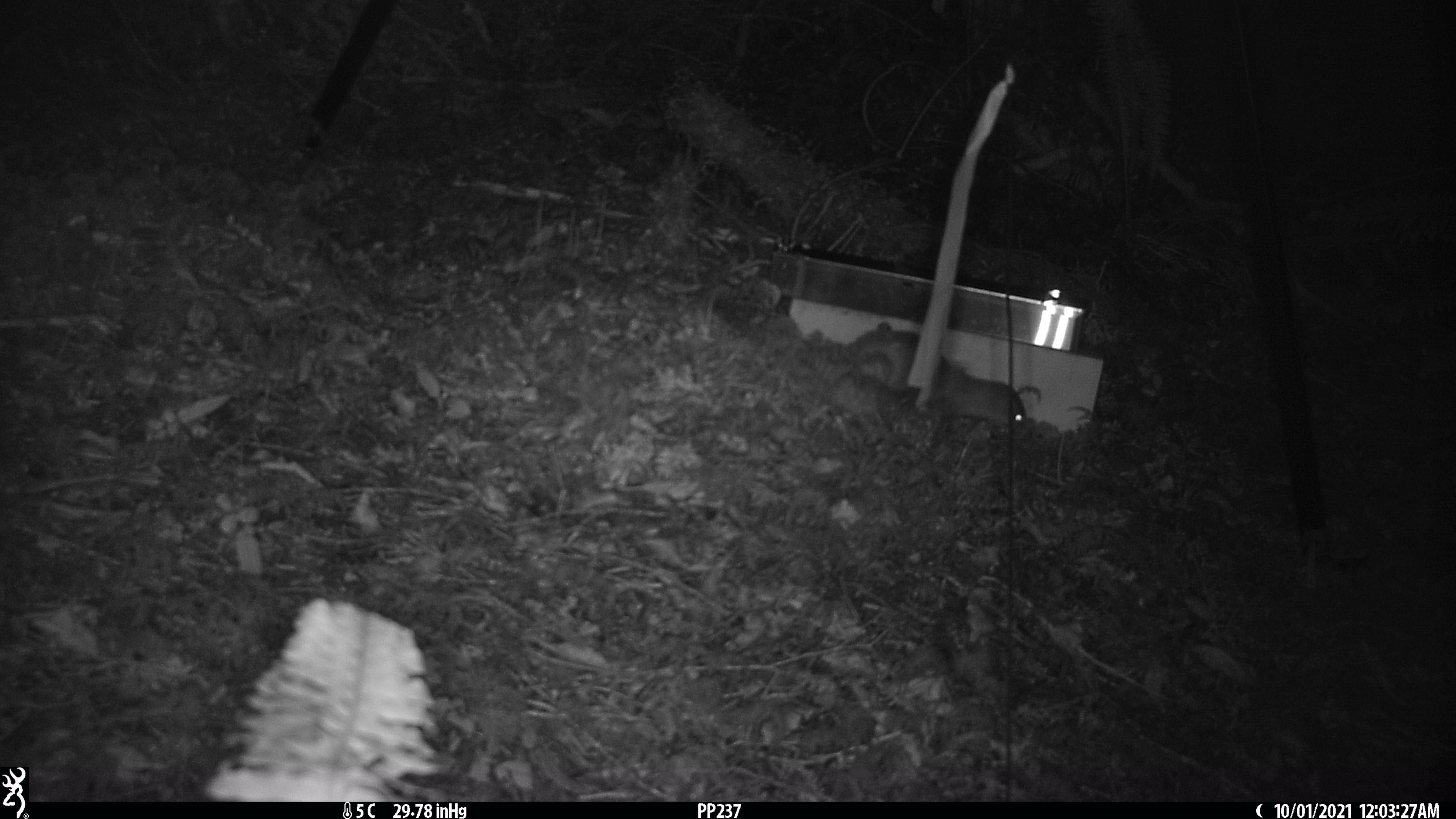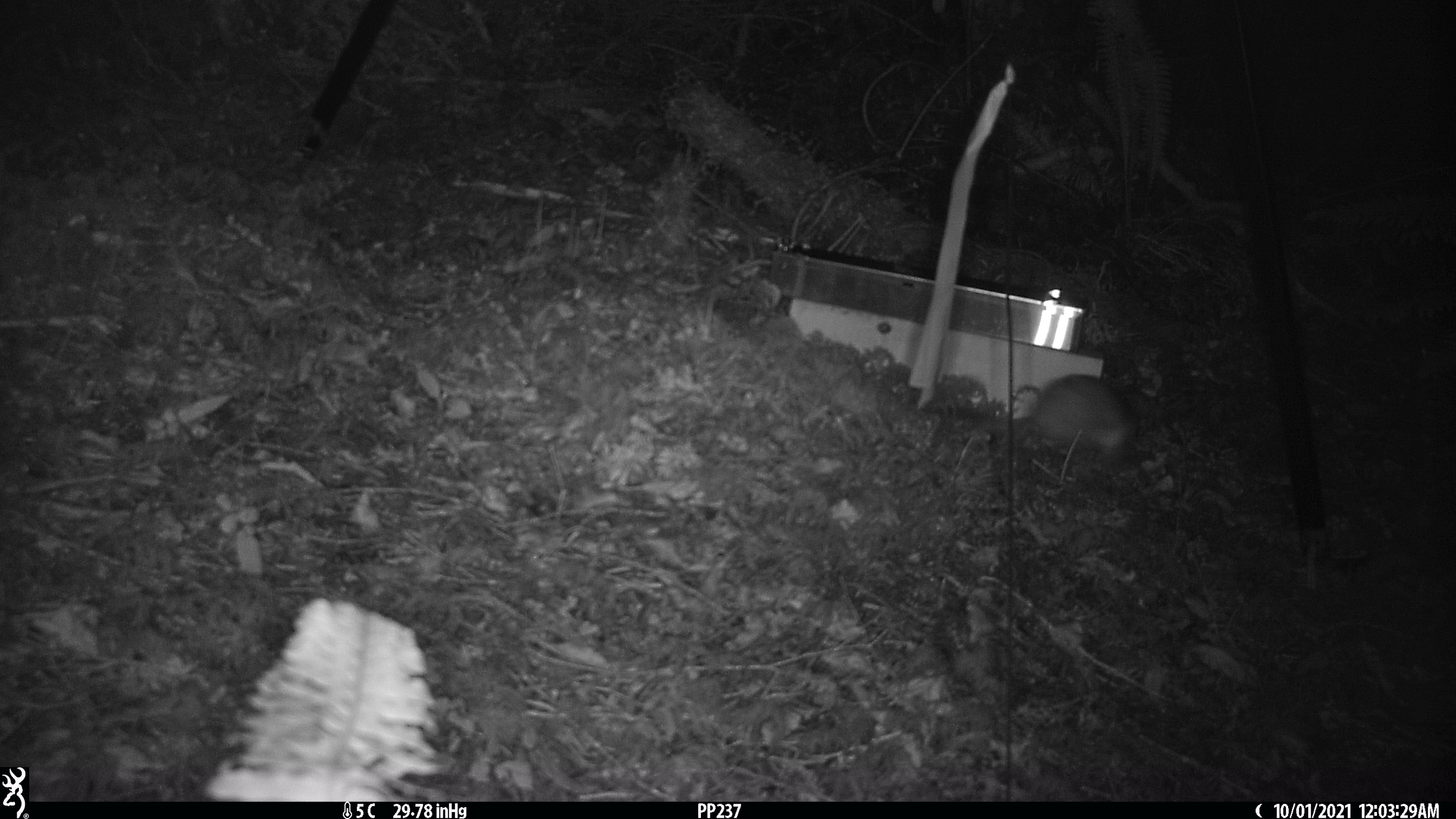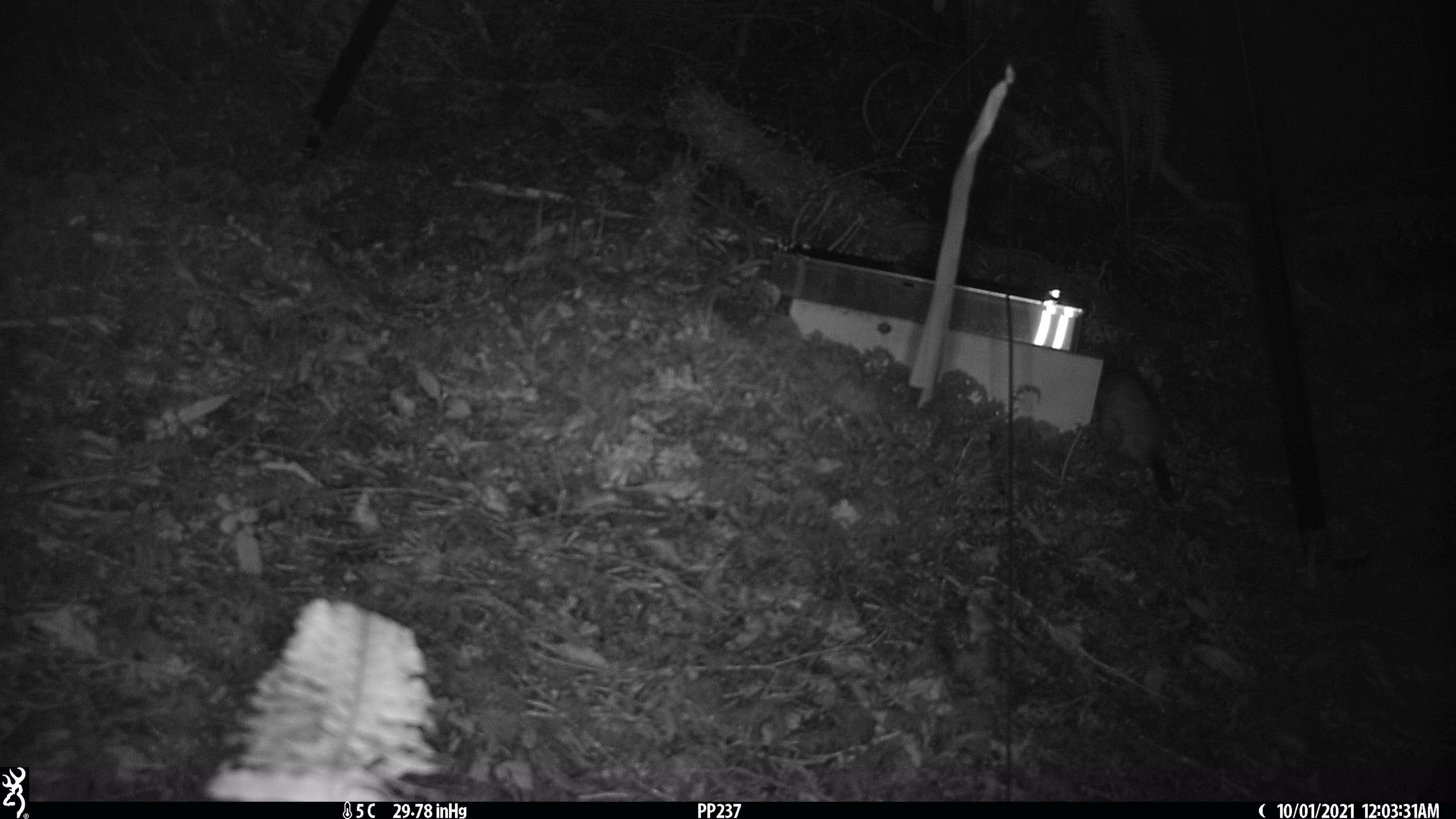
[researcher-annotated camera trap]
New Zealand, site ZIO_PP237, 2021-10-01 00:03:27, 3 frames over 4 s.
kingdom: Animalia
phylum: Chordata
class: Mammalia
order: Carnivora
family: Mustelidae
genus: Mustela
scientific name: Mustela erminea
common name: stoat